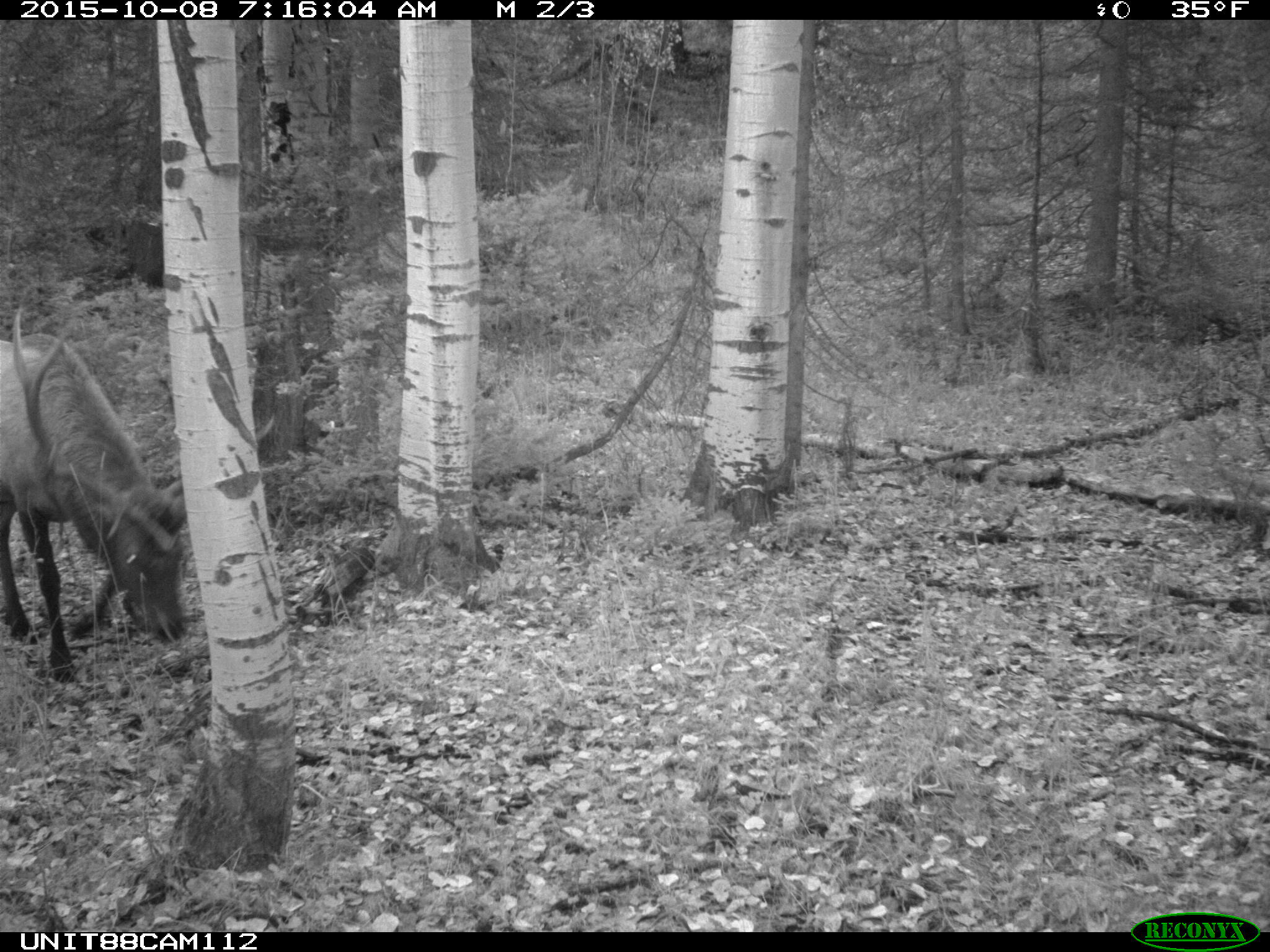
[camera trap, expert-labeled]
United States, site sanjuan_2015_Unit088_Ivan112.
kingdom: Animalia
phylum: Chordata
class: Mammalia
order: Artiodactyla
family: Cervidae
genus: Cervus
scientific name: Cervus elaphus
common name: red deer